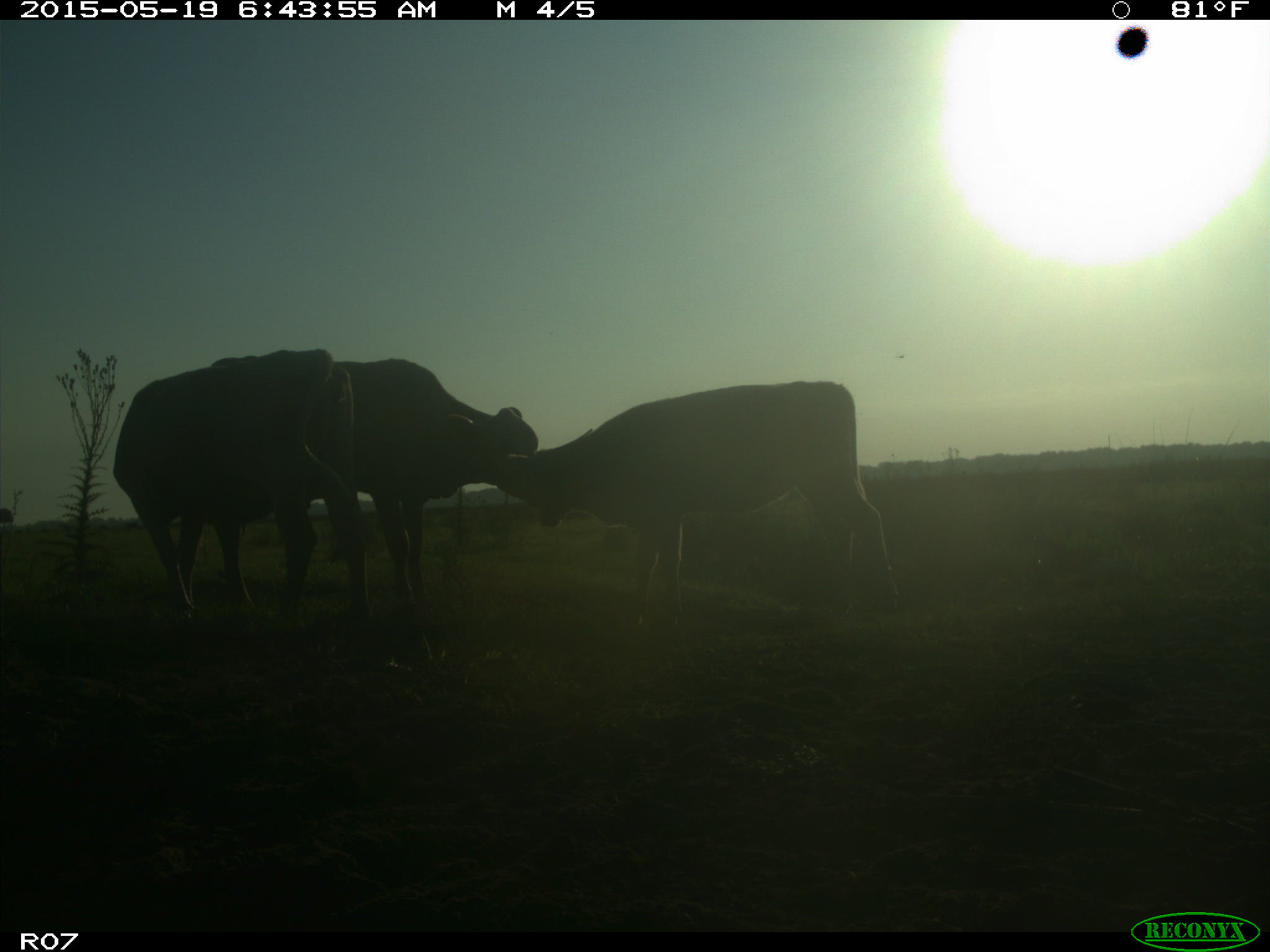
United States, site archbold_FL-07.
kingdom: Animalia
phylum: Chordata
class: Mammalia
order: Artiodactyla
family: Bovidae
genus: Bos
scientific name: Bos taurus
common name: domestic cow